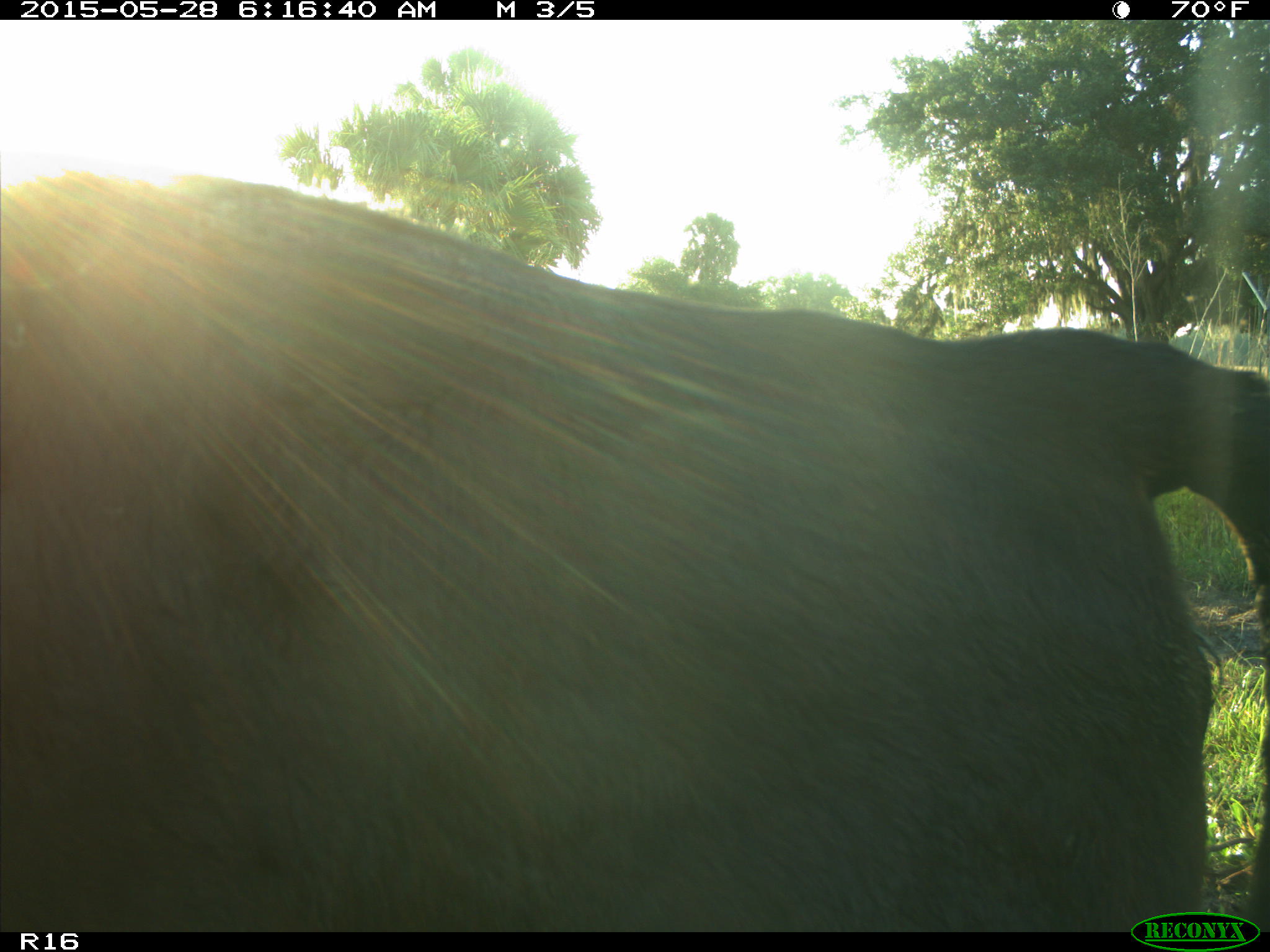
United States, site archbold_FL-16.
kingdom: Animalia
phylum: Chordata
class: Mammalia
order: Artiodactyla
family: Bovidae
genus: Bos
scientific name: Bos taurus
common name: domestic cow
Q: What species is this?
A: Bos taurus (domestic cow).